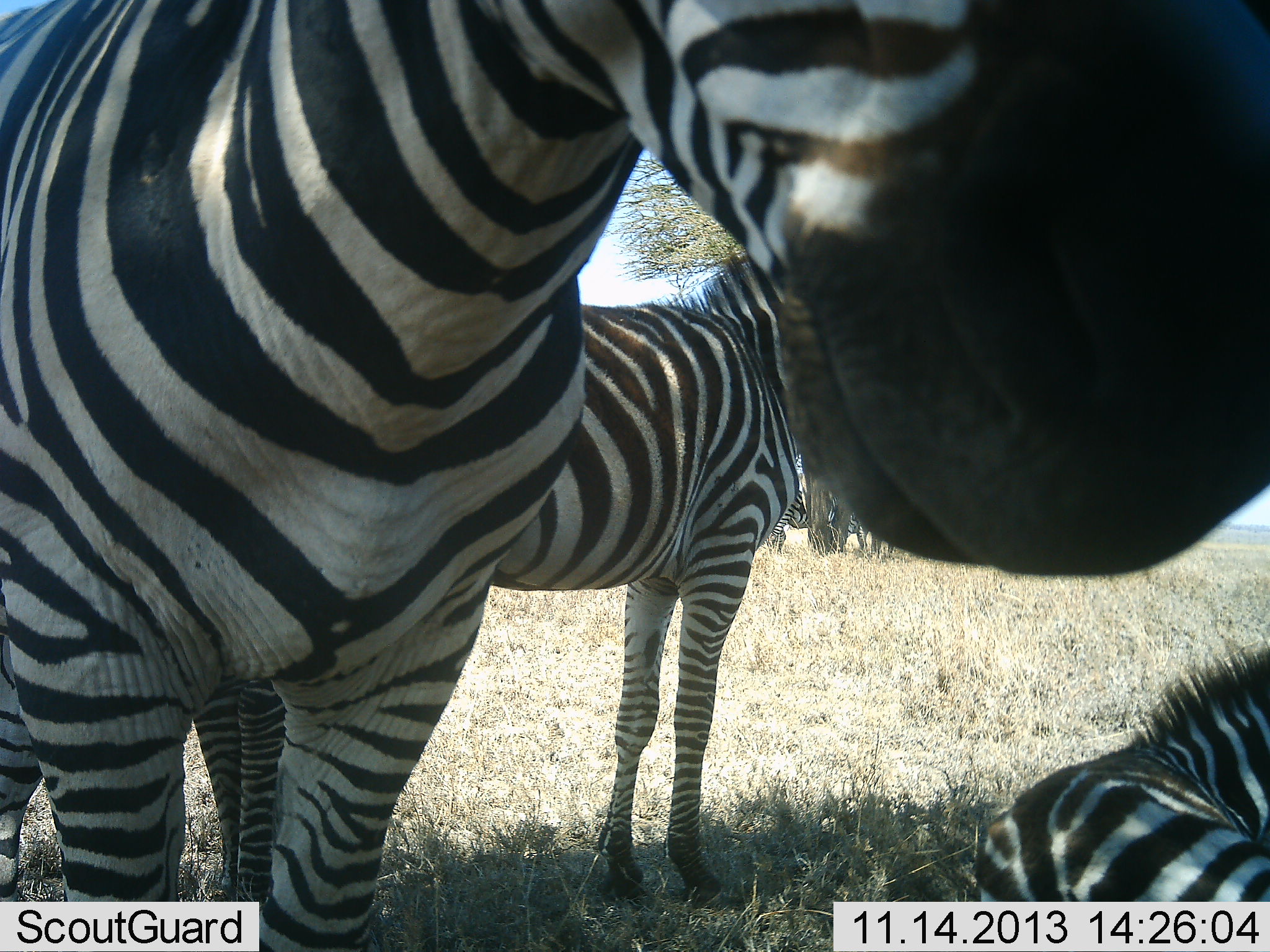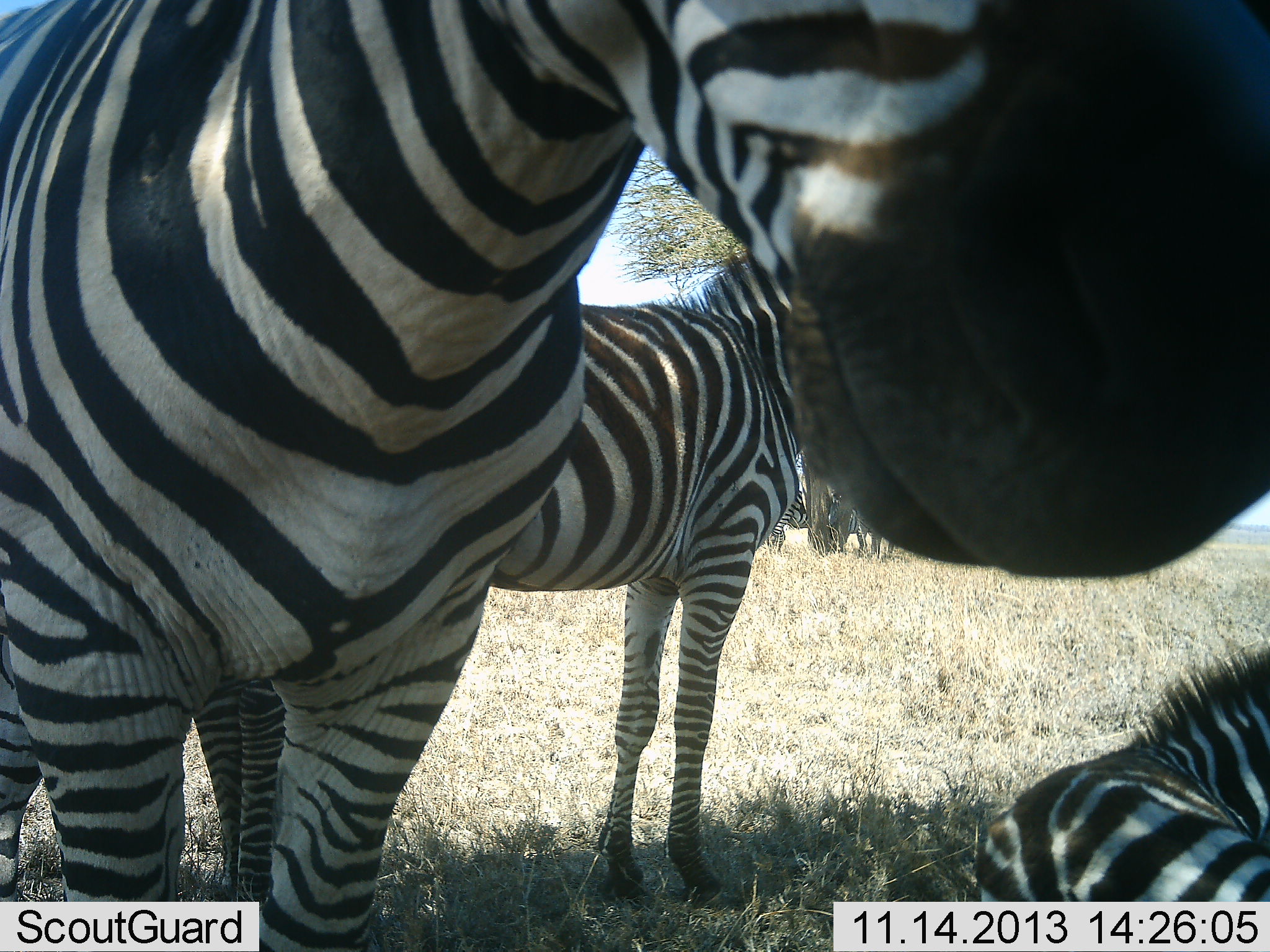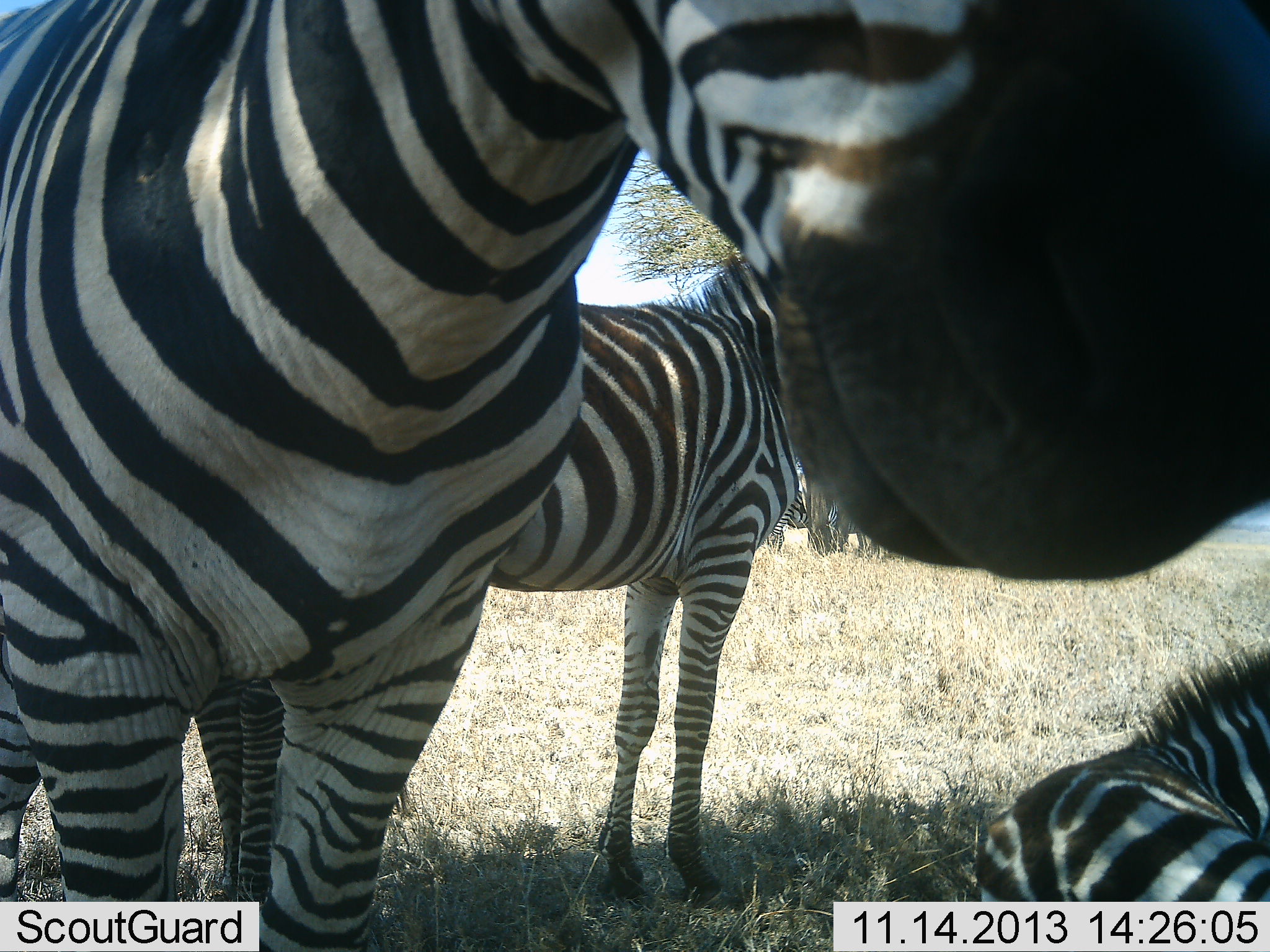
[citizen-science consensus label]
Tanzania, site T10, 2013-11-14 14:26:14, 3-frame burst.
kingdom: Animalia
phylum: Chordata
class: Mammalia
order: Perissodactyla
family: Equidae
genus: Equus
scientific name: Equus quagga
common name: plains zebra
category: zebra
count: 4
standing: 80%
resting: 80%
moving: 0%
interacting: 0%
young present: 0%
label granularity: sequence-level